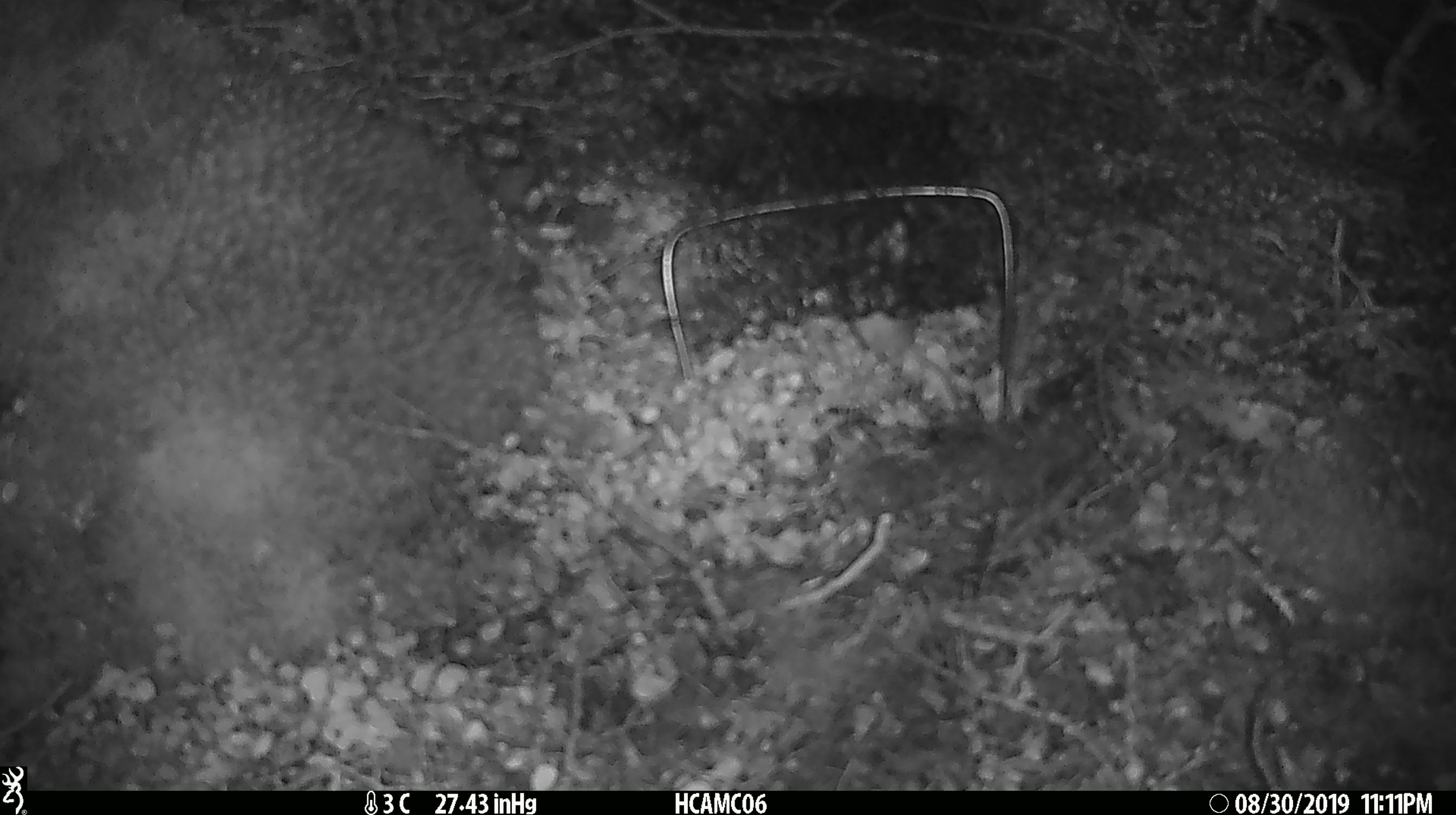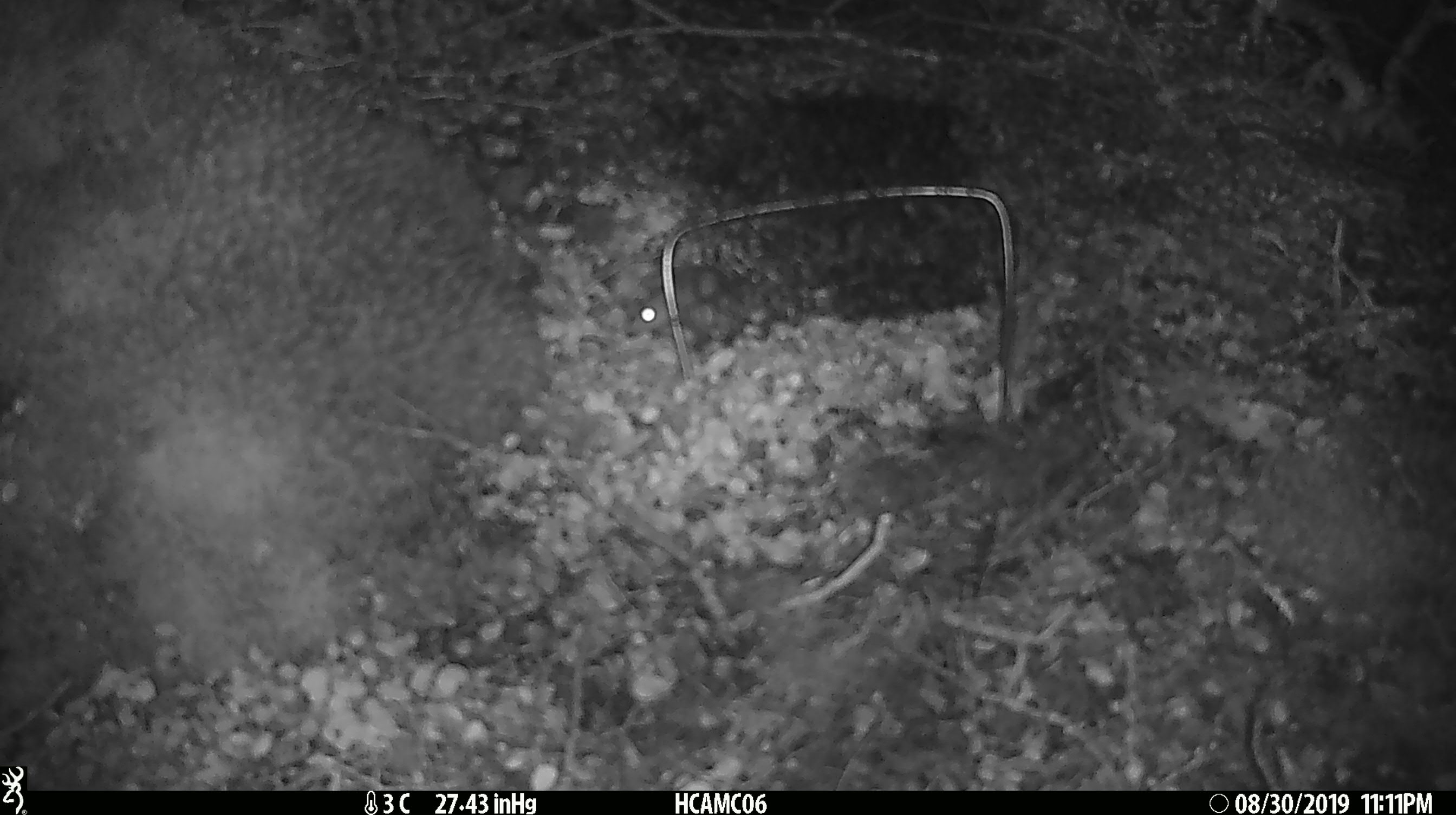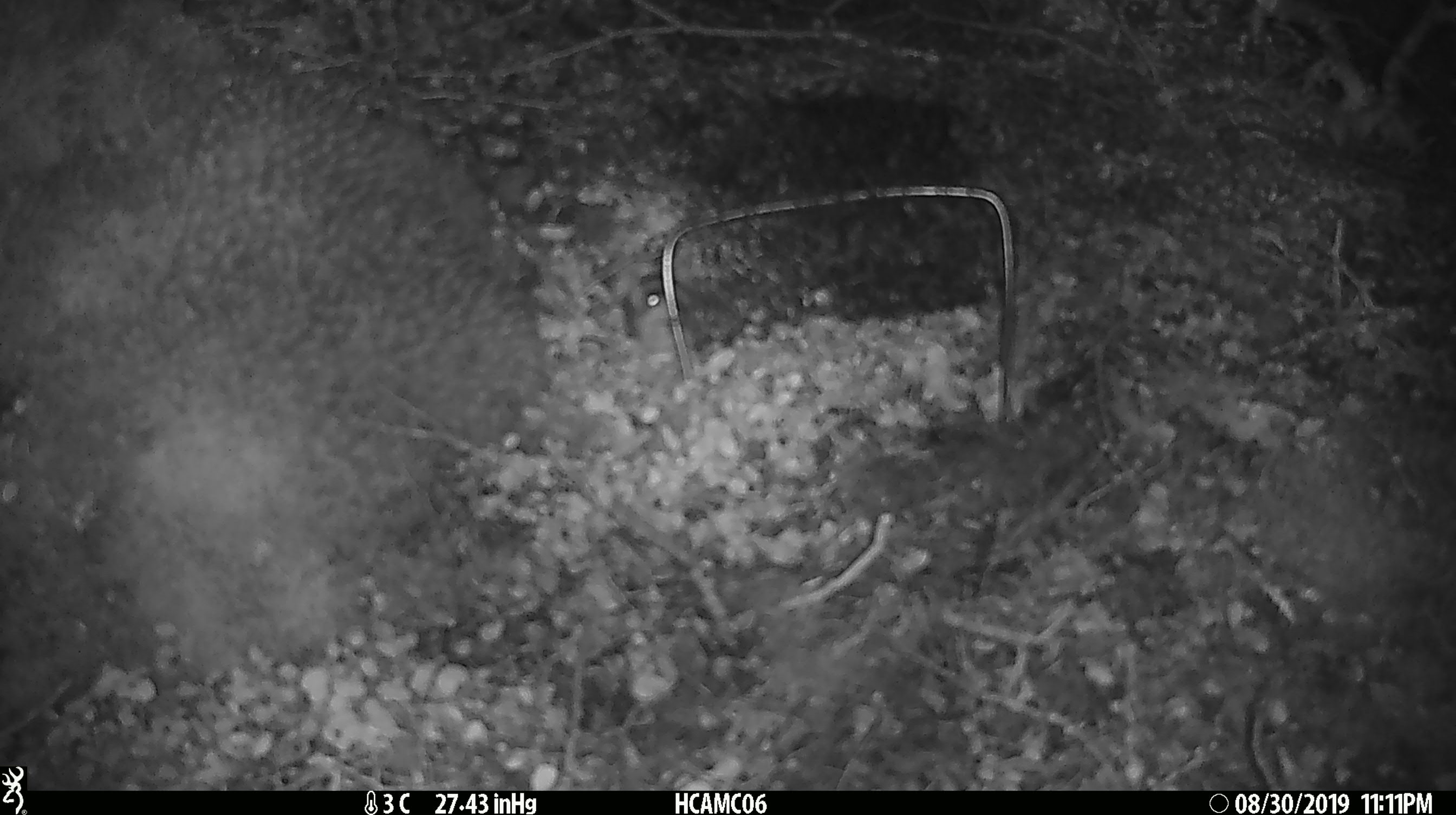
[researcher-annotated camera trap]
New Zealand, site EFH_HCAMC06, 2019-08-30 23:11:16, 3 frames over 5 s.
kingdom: Animalia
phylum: Chordata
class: Mammalia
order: Rodentia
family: Muridae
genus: Mus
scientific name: Mus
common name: mouse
Mouse (Mus).